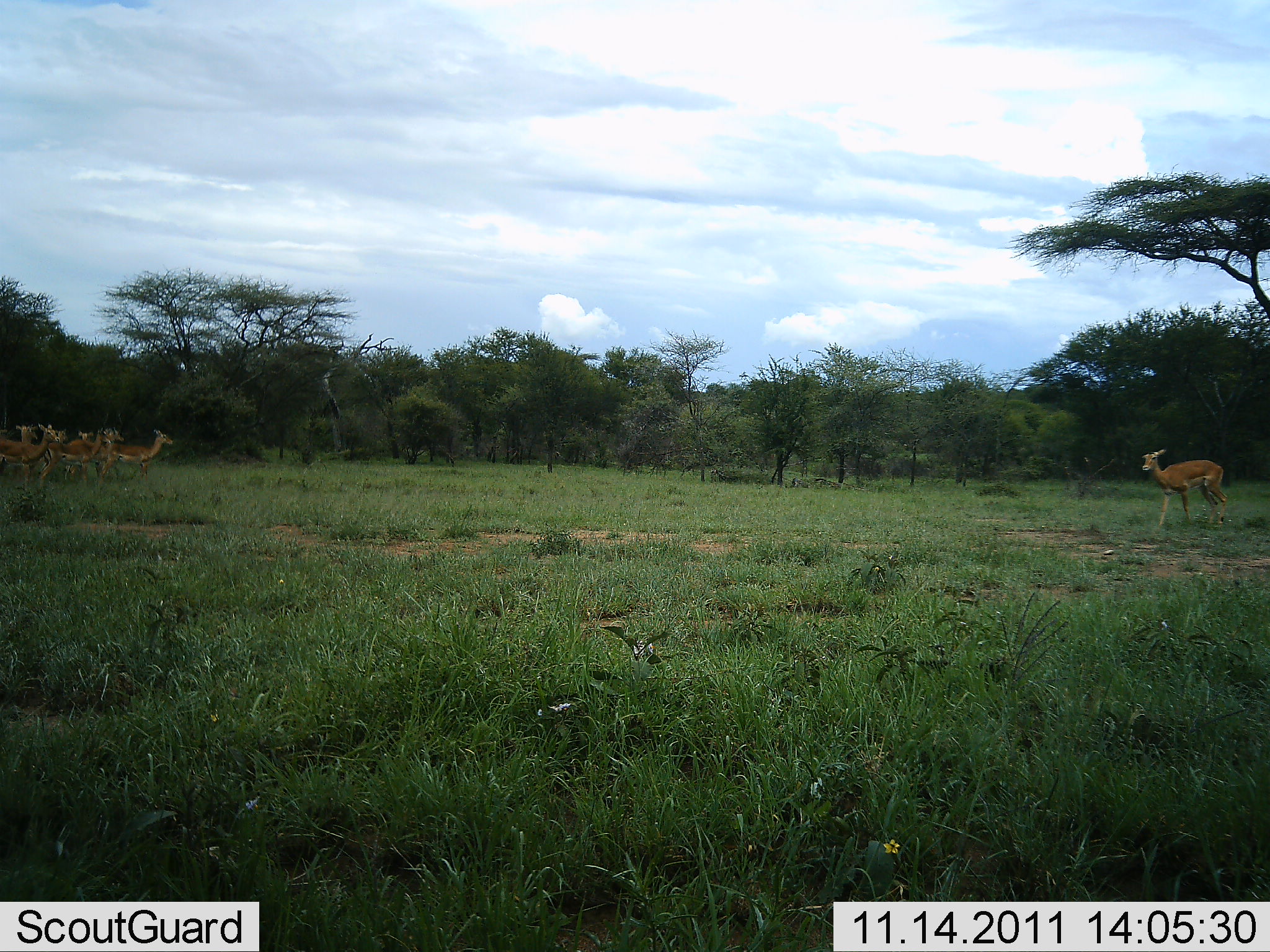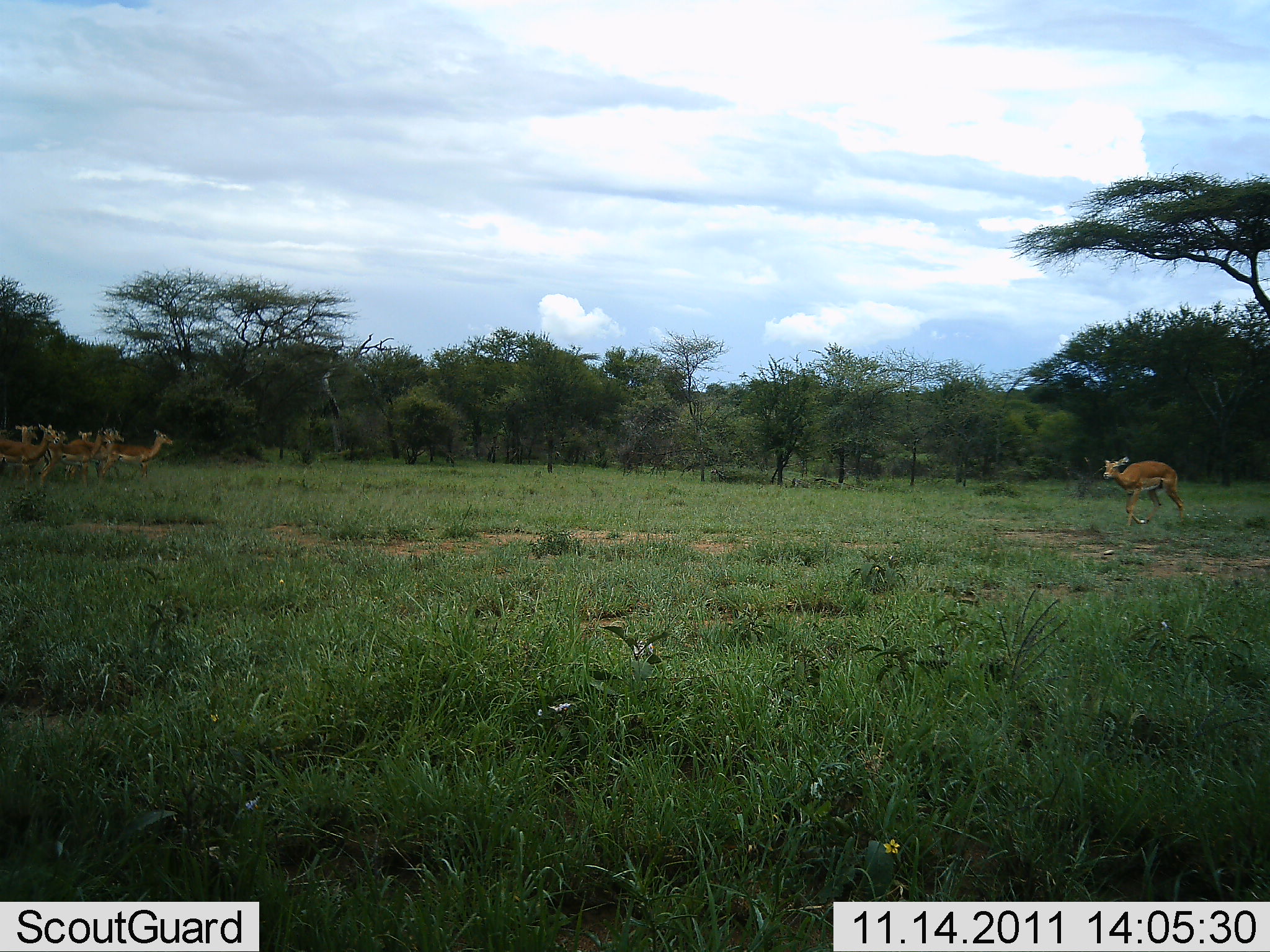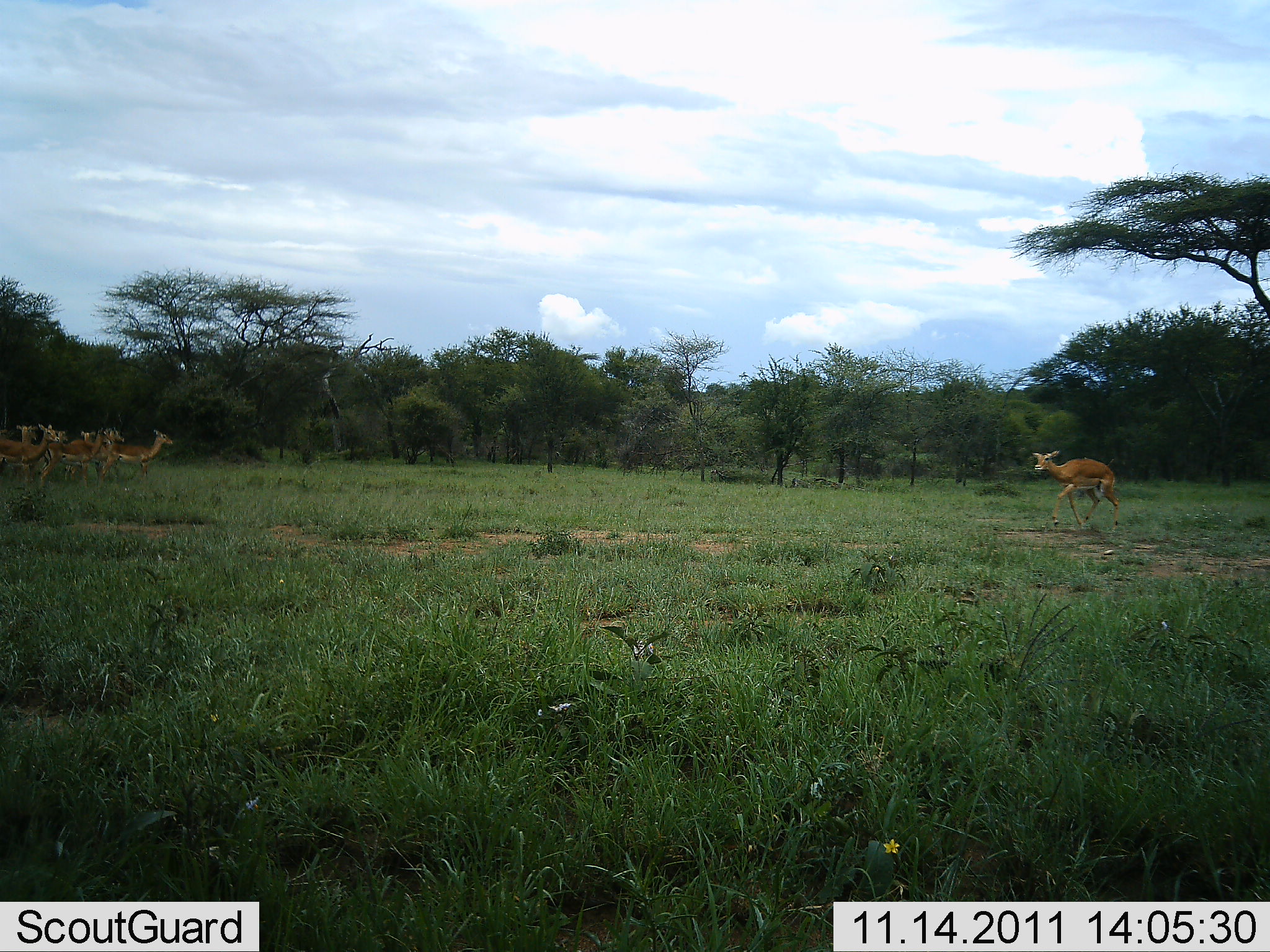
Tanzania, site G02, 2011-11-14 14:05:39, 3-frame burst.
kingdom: Animalia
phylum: Chordata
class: Mammalia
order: Artiodactyla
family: Bovidae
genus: Nanger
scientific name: Nanger granti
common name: grant's gazelle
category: gazellegrants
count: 7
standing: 73%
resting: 0%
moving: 91%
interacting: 0%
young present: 0%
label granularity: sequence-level